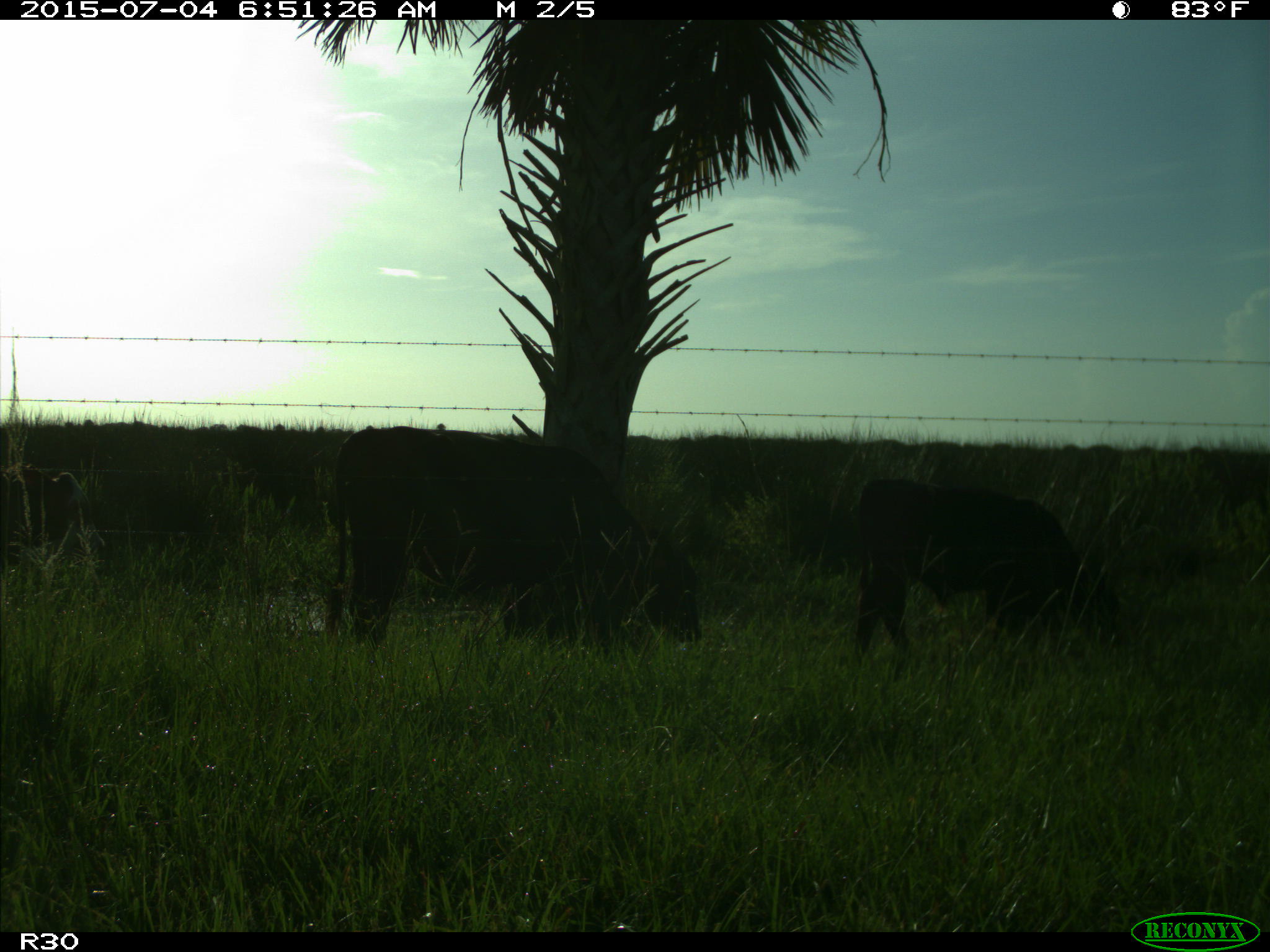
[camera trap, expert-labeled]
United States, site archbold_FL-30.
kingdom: Animalia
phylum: Chordata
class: Mammalia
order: Artiodactyla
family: Bovidae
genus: Bos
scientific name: Bos taurus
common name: domestic cow